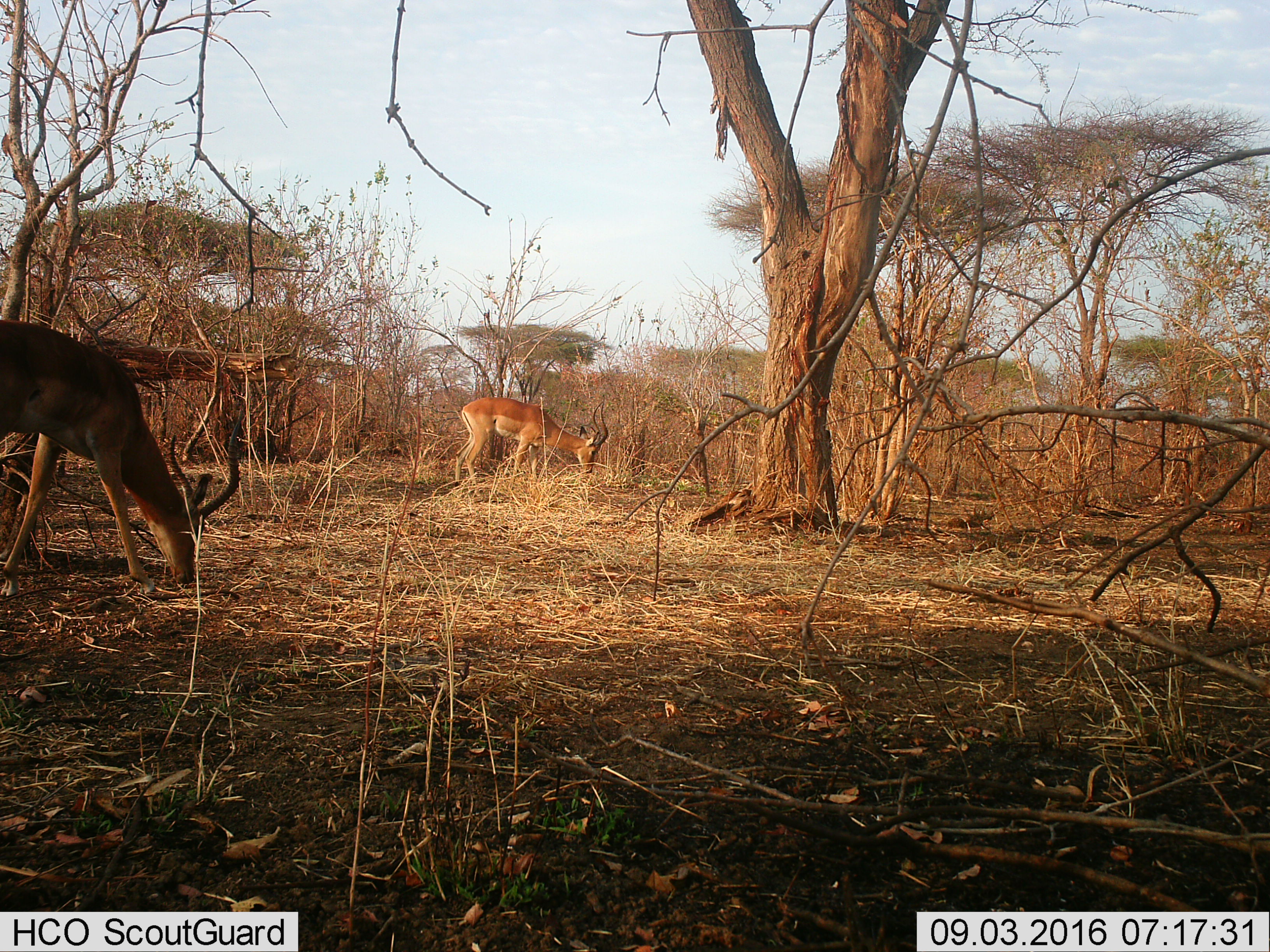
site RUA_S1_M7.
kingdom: Animalia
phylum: Chordata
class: Mammalia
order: Artiodactyla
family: Bovidae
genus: Aepyceros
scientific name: Aepyceros melampus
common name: impala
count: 2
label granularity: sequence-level